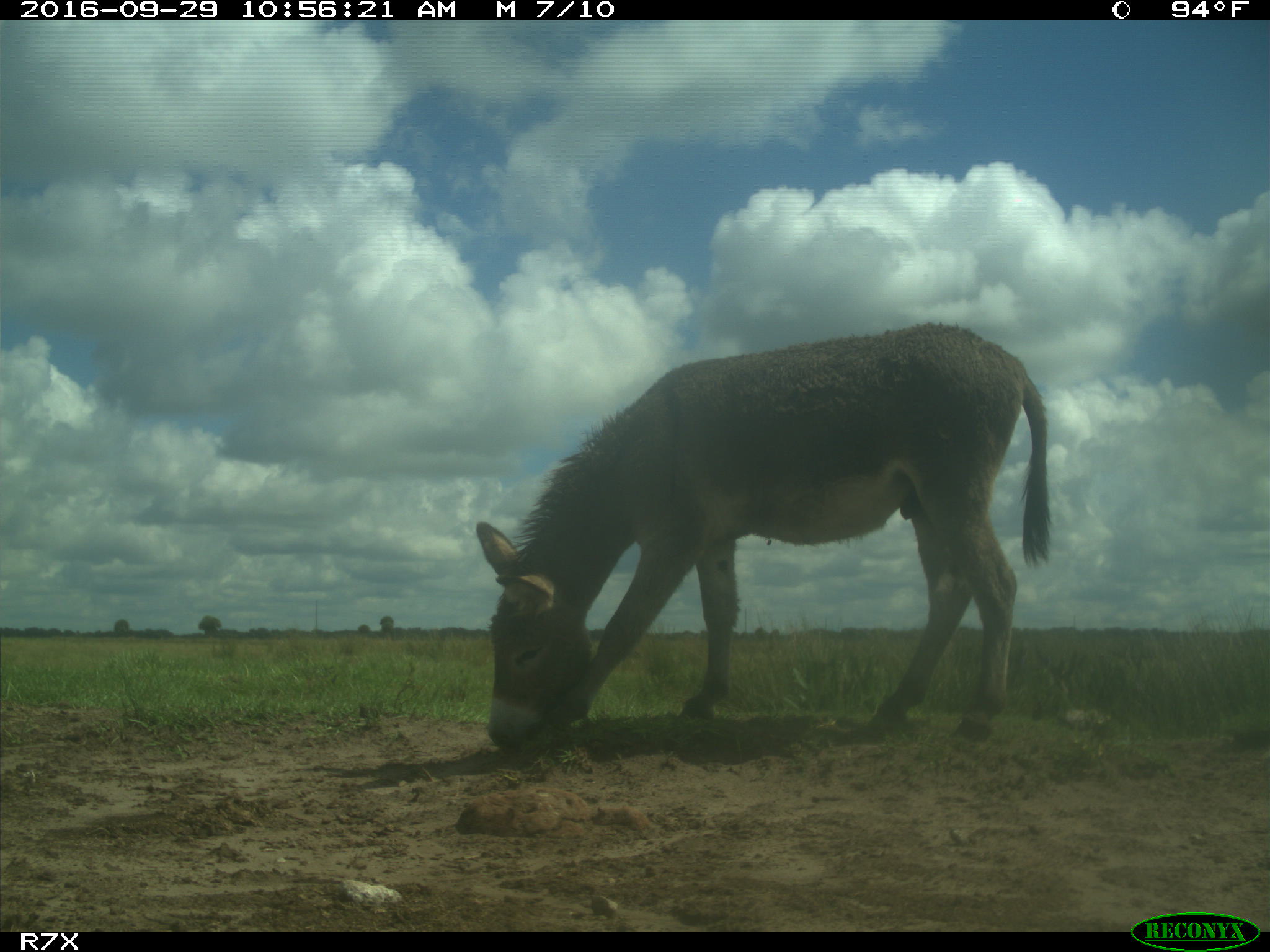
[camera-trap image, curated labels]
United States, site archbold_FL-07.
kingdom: Animalia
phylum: Chordata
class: Mammalia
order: Perissodactyla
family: Equidae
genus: Equus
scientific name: Equus africanus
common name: african wild ass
Equus africanus (african wild ass).